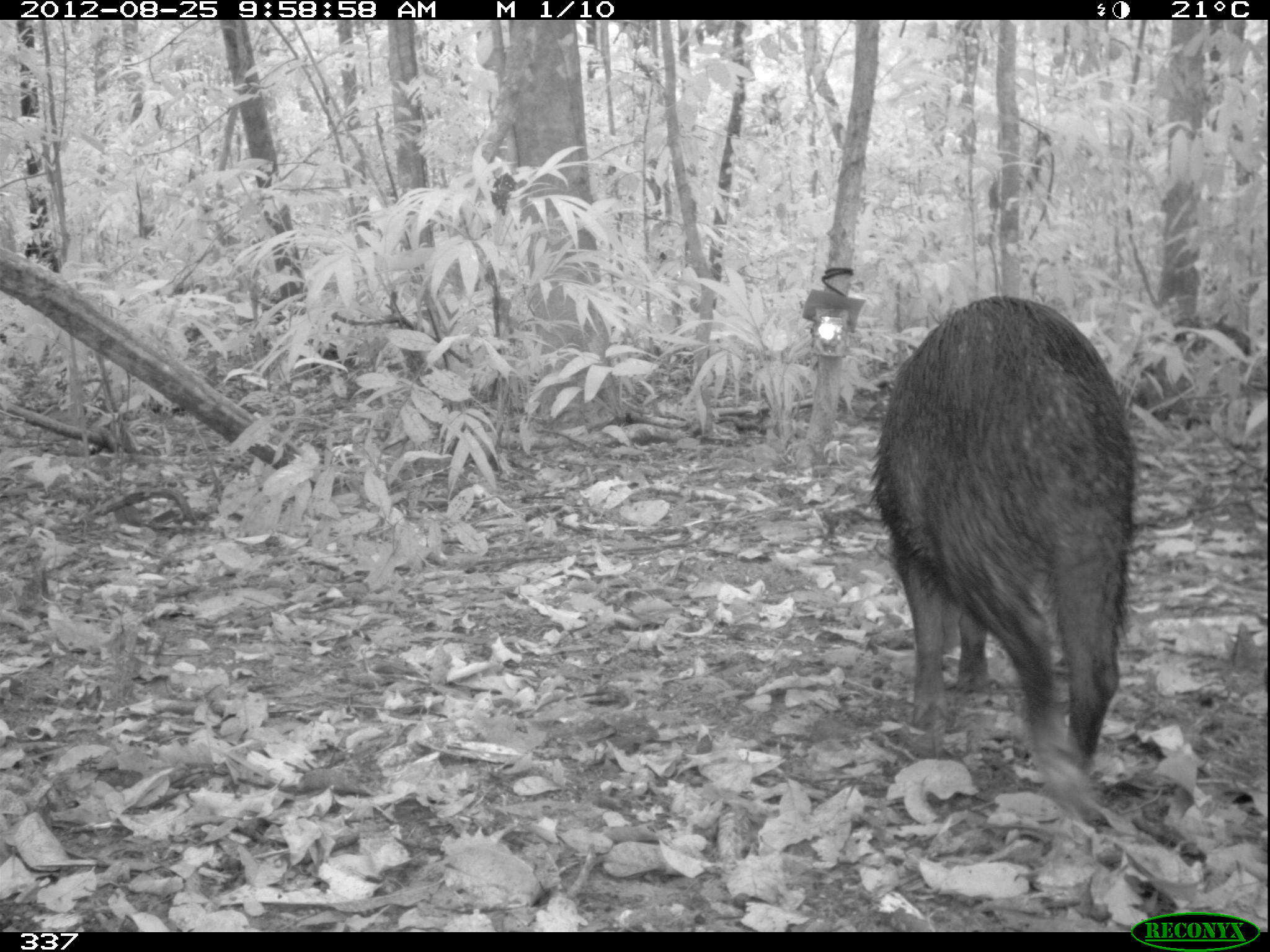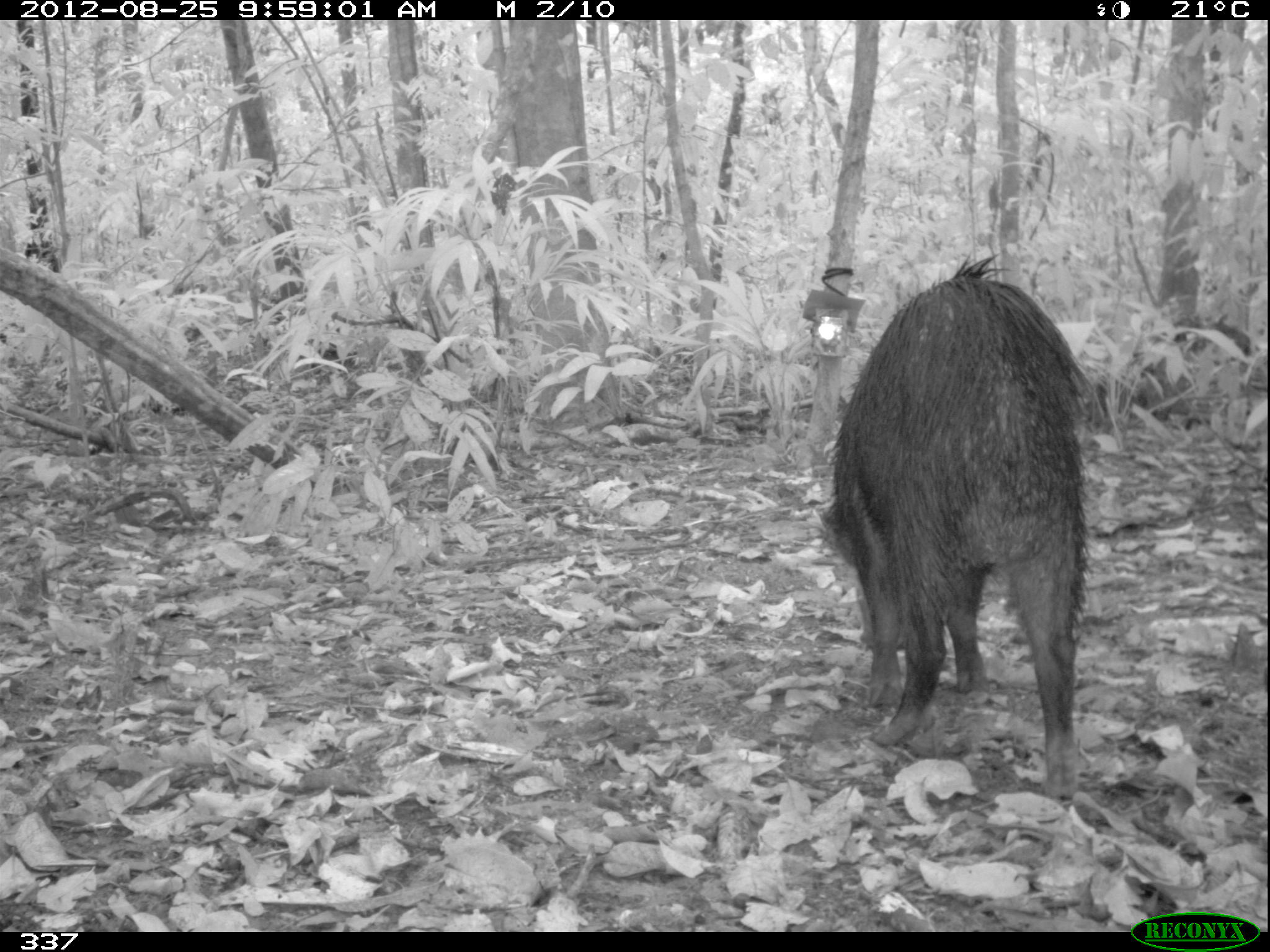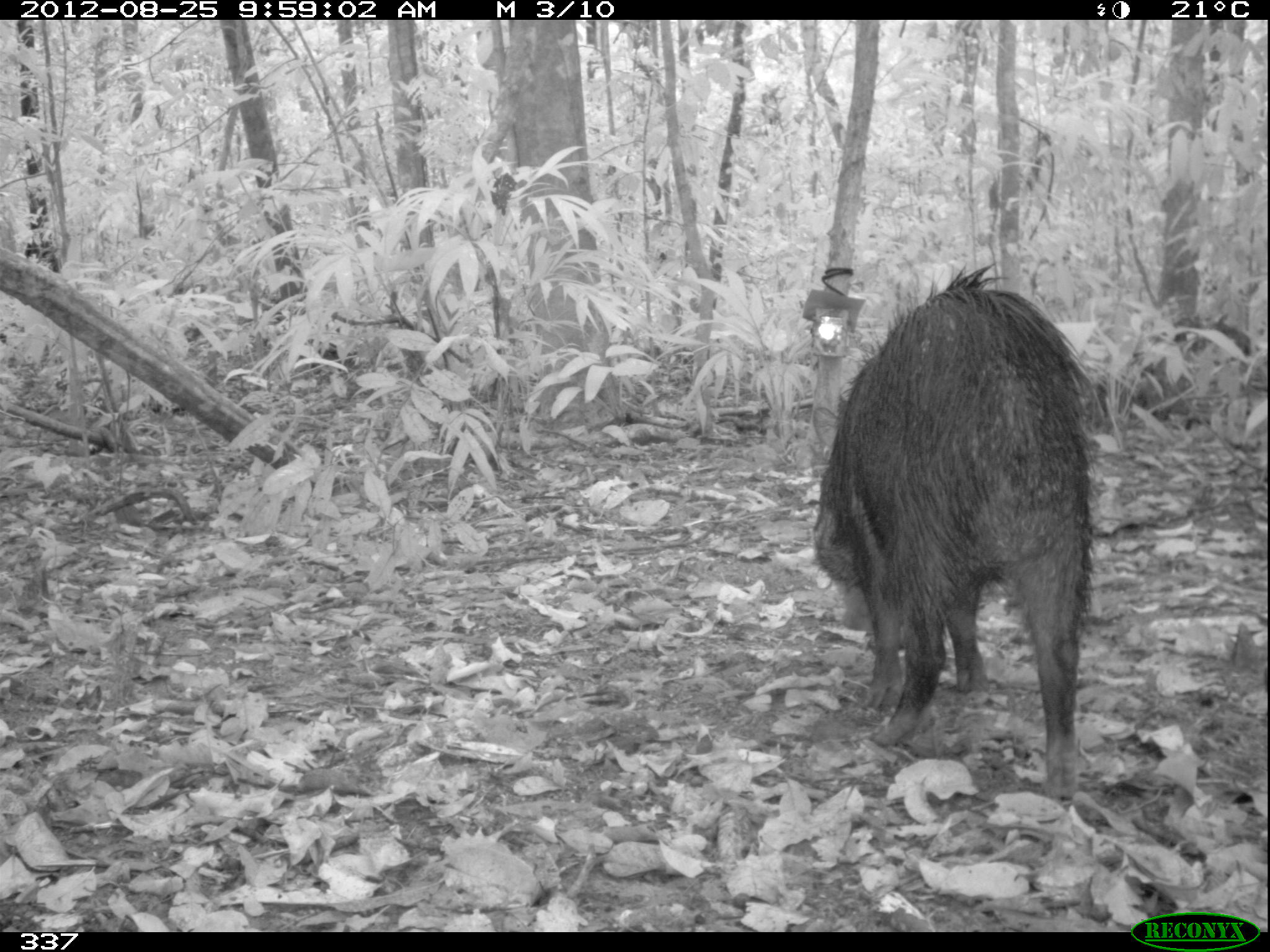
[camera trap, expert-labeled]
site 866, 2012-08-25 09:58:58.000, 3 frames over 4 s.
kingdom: Animalia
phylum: Chordata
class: Mammalia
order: Artiodactyla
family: Tayassuidae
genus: Tayassu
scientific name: Tayassu pecari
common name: white-lipped peccary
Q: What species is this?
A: Tayassu pecari (white-lipped peccary).